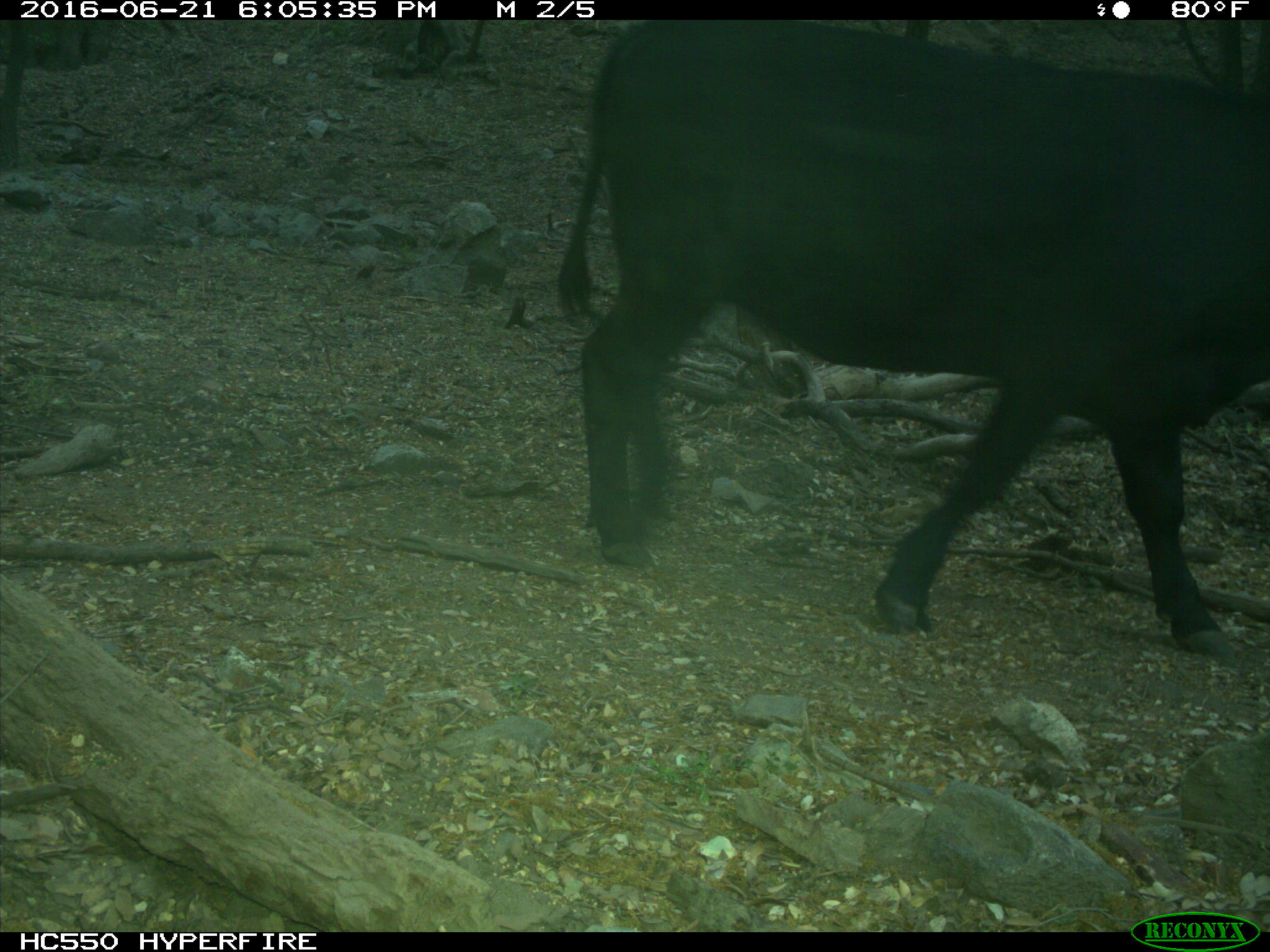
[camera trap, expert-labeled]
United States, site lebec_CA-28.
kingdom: Animalia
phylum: Chordata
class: Mammalia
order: Artiodactyla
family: Bovidae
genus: Bos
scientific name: Bos taurus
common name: domestic cow